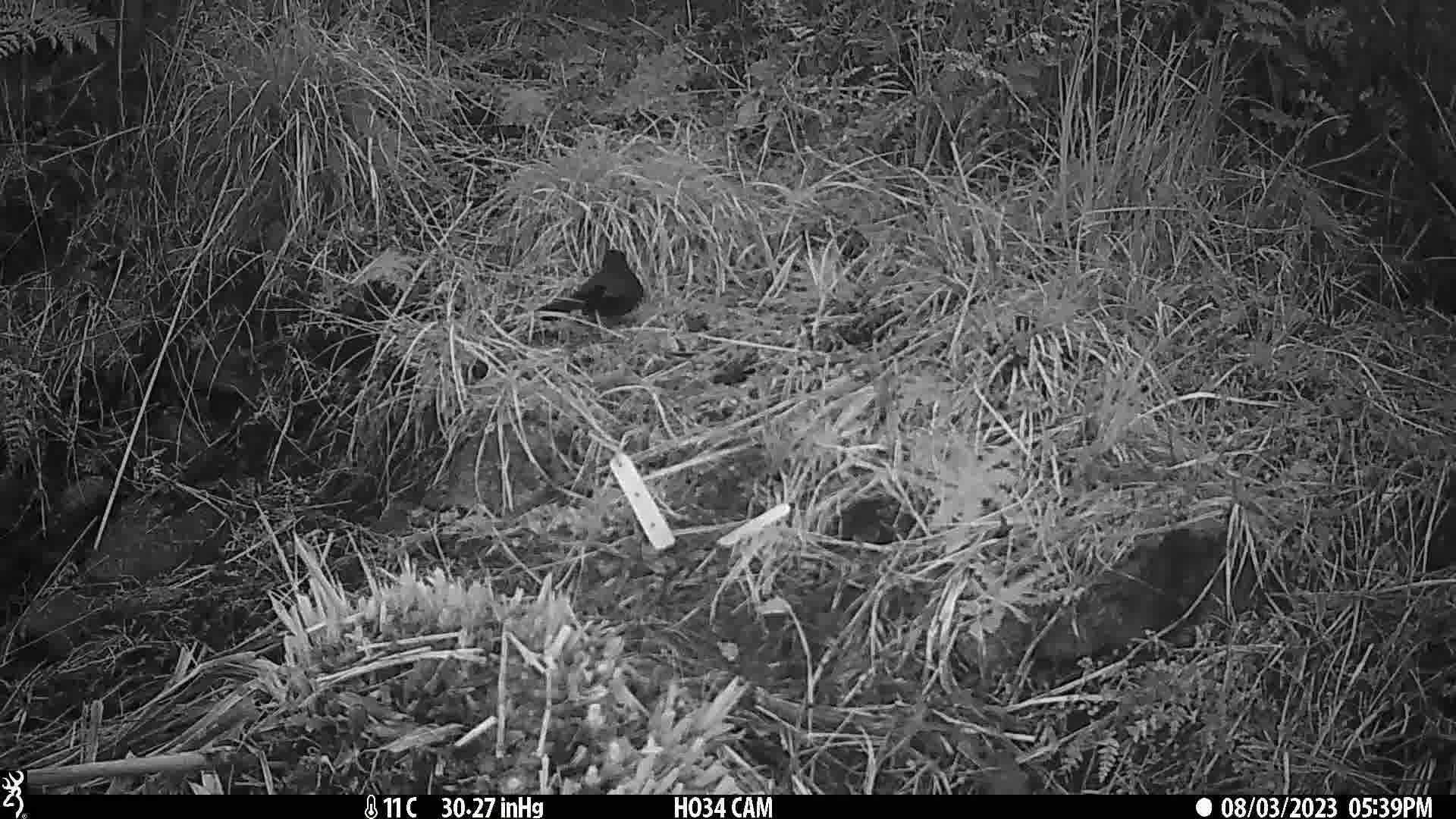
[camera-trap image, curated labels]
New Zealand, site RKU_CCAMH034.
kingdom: Animalia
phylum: Chordata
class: Aves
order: Passeriformes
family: Turdidae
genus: Turdus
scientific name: Turdus merula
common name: eurasian blackbird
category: blackbird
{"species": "blackbird (eurasian blackbird) (Turdus merula)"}